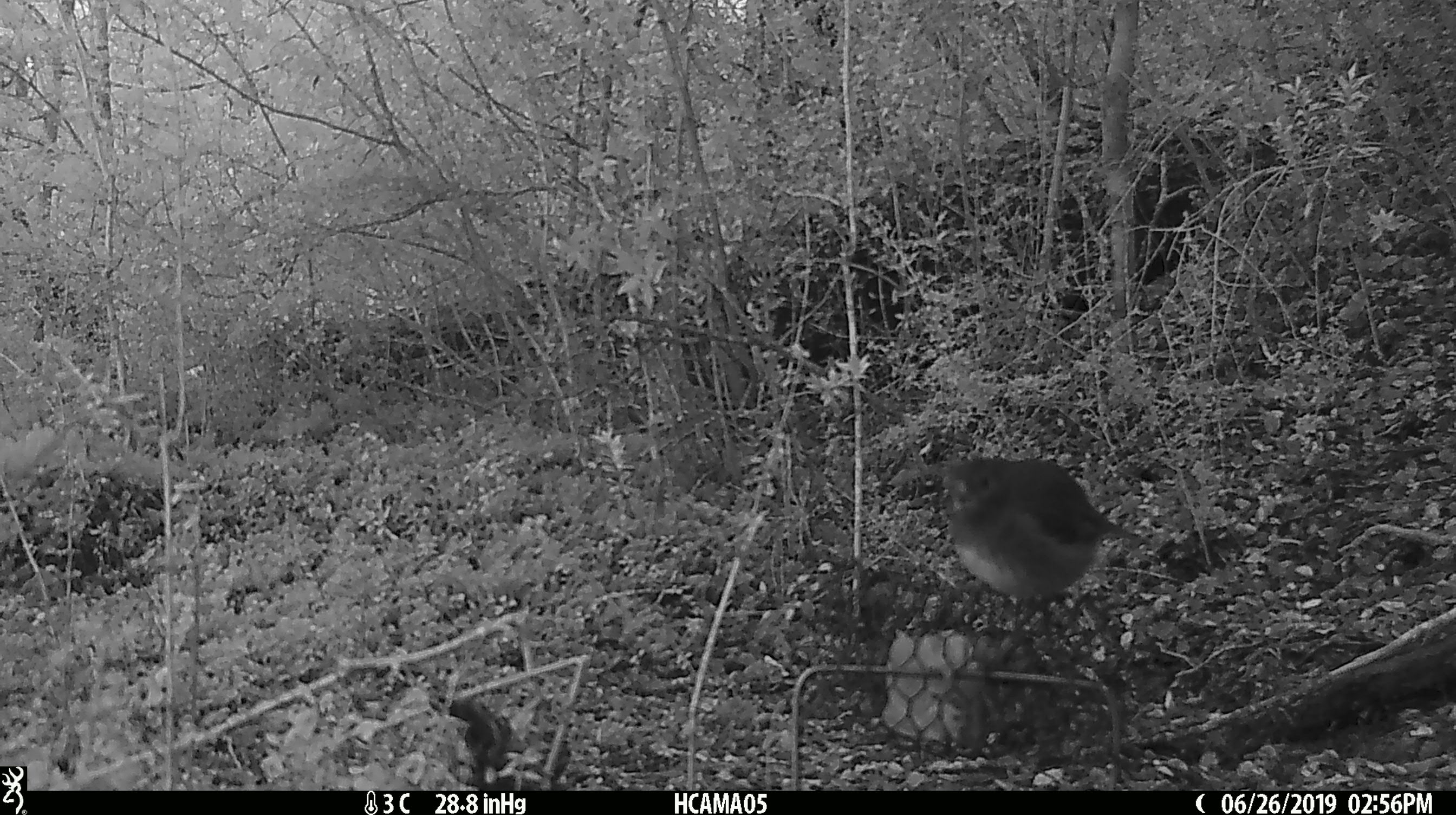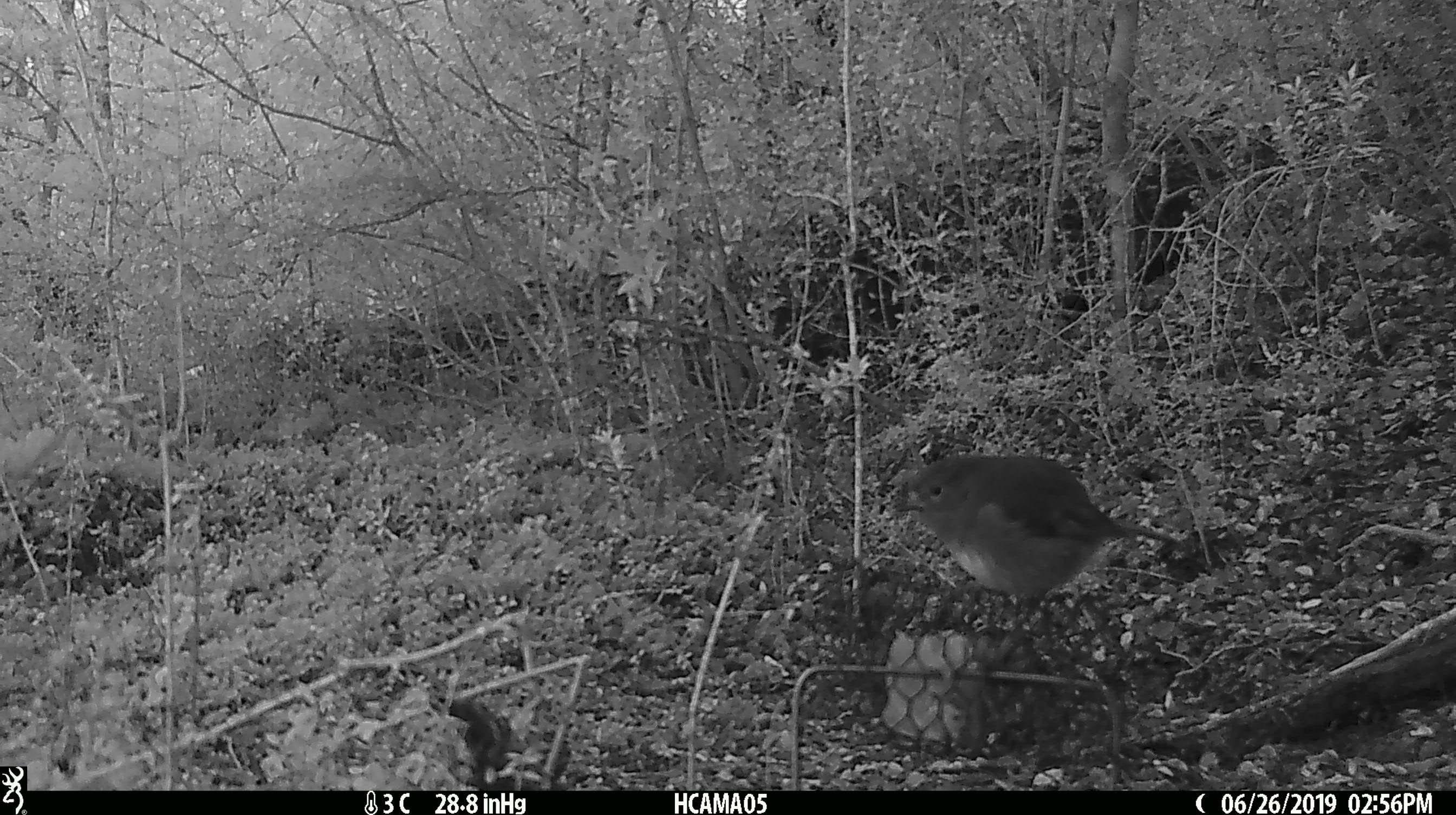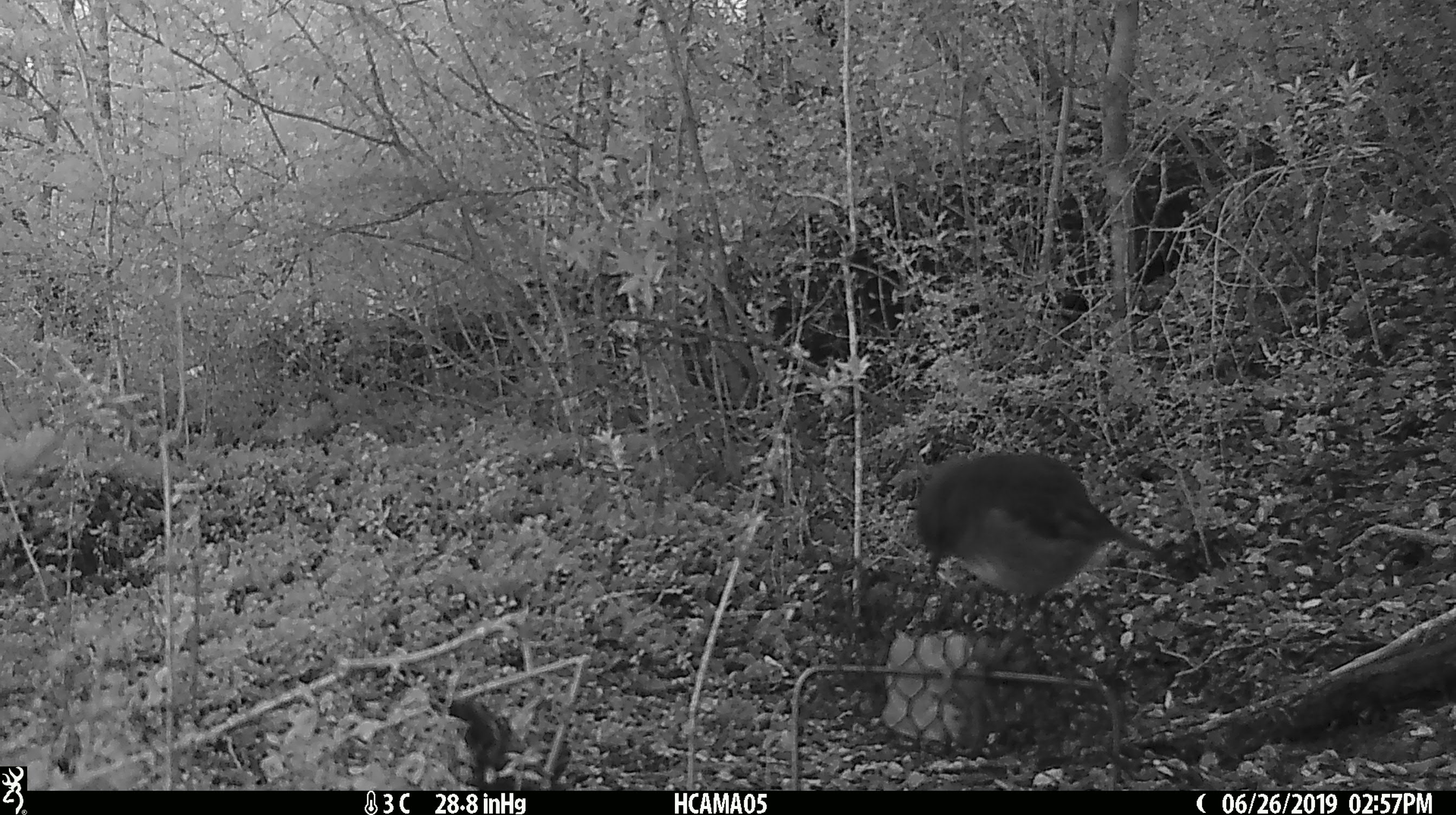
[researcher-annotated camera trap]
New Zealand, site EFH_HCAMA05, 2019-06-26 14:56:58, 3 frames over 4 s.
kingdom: Animalia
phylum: Chordata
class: Aves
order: Passeriformes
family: Petroicidae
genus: Petroica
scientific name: Petroica australis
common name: new zealand robin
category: robin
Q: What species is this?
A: Robin (new zealand robin) (Petroica australis).